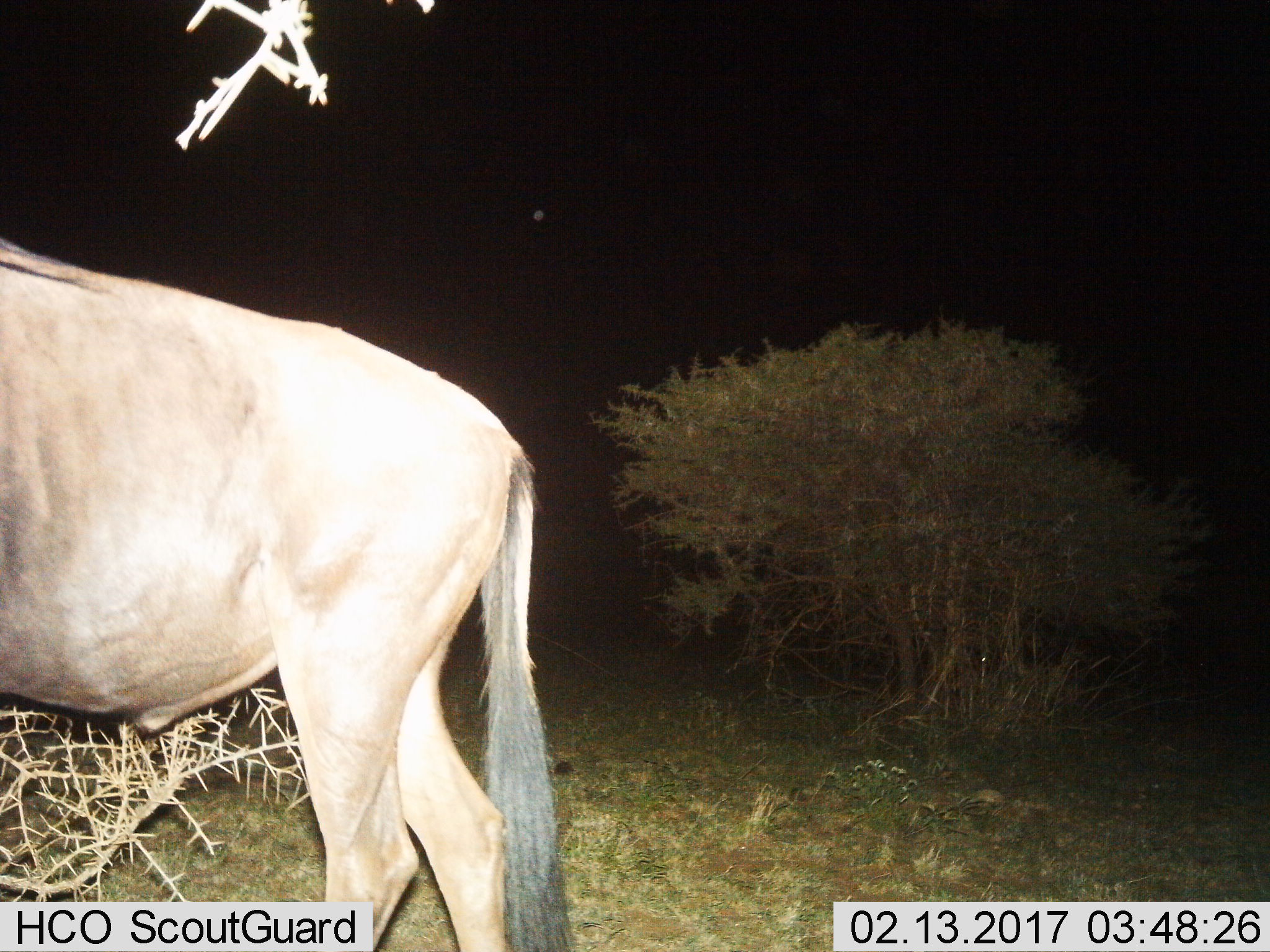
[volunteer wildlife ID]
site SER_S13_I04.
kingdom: Animalia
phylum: Chordata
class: Mammalia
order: Artiodactyla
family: Bovidae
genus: Connochaetes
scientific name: Connochaetes taurinus taurinus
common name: blue wildebeest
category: wildebeestblue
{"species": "wildebeestblue (blue wildebeest) (Connochaetes taurinus taurinus)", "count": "1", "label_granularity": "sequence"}